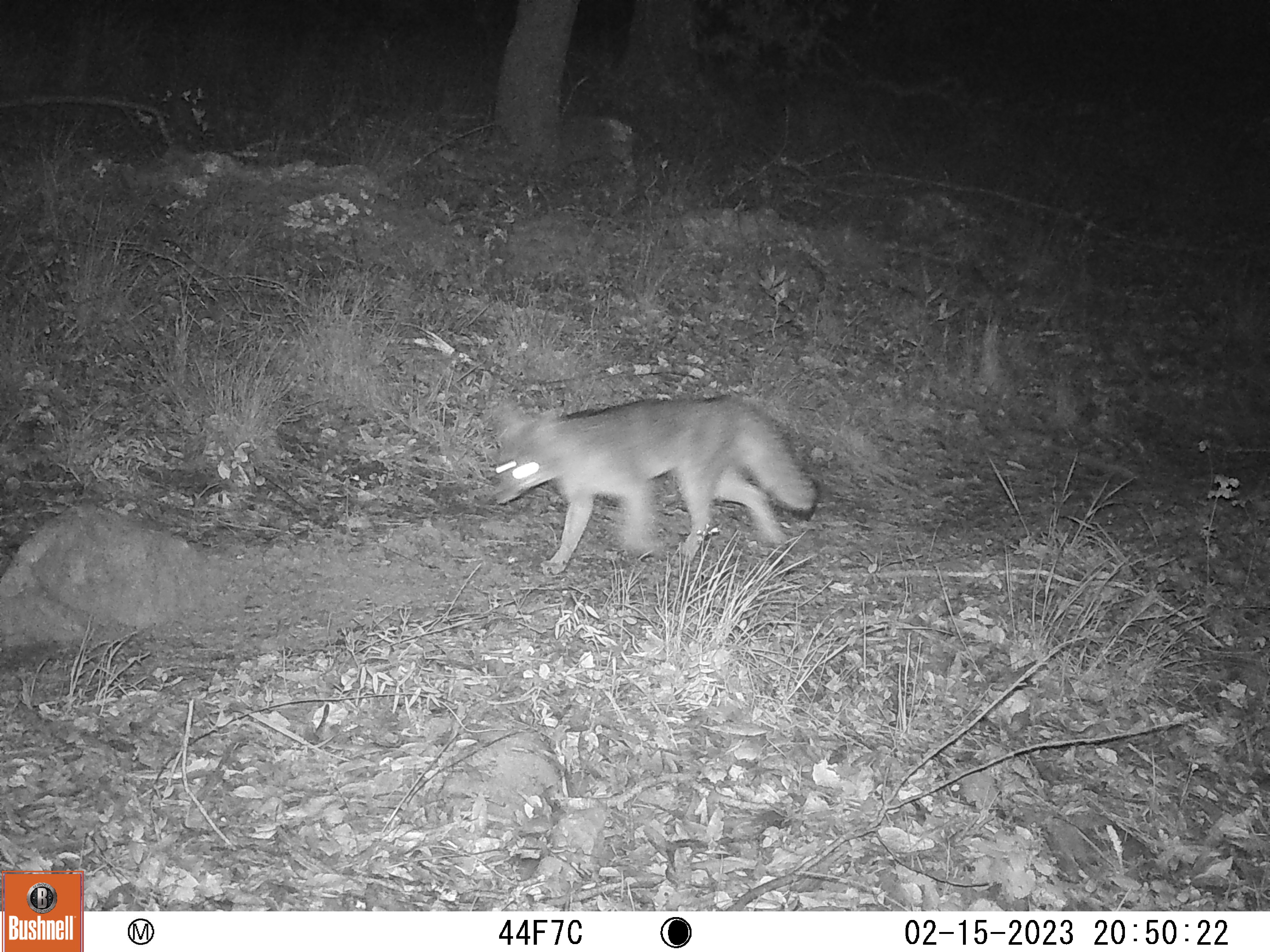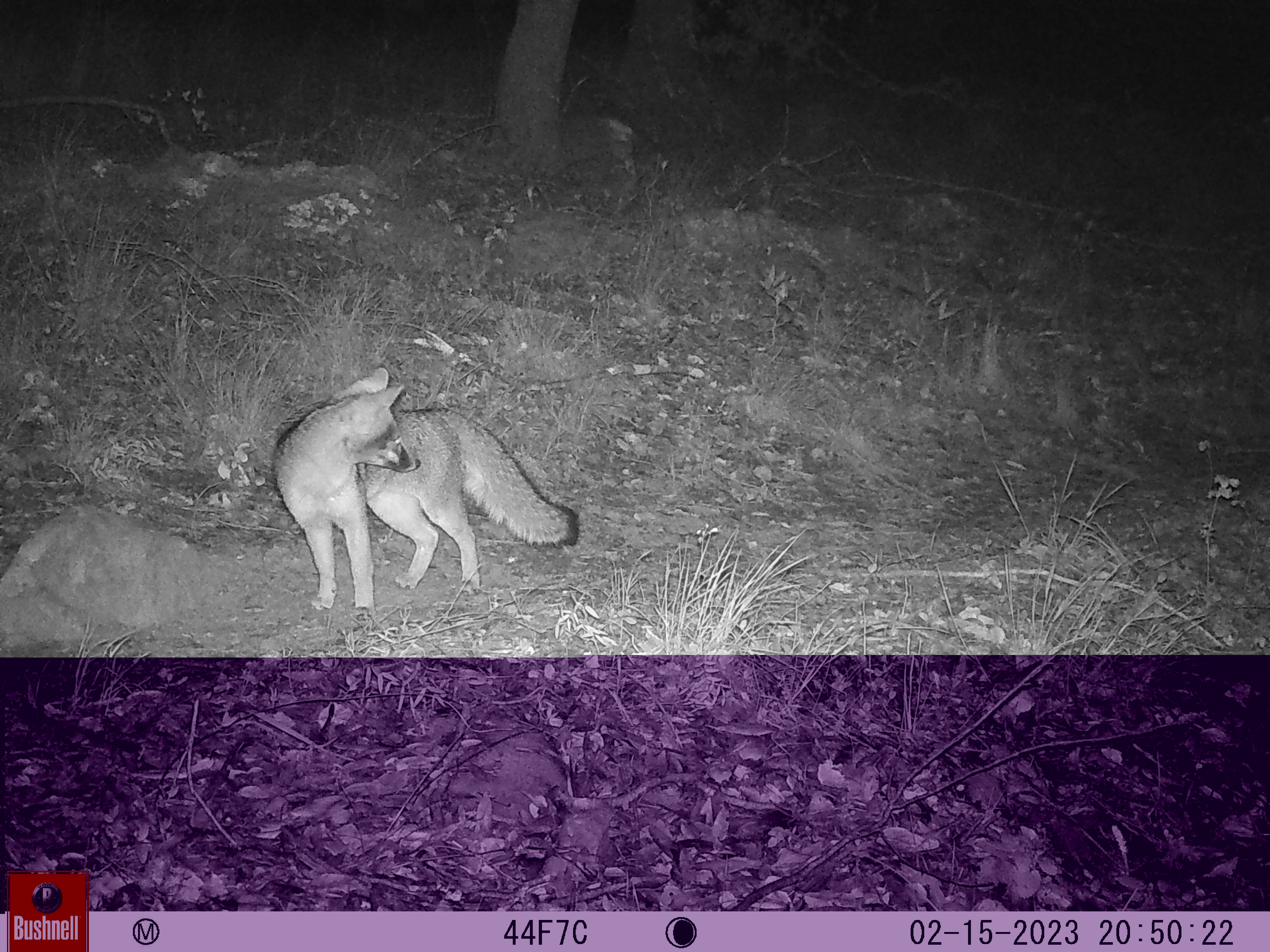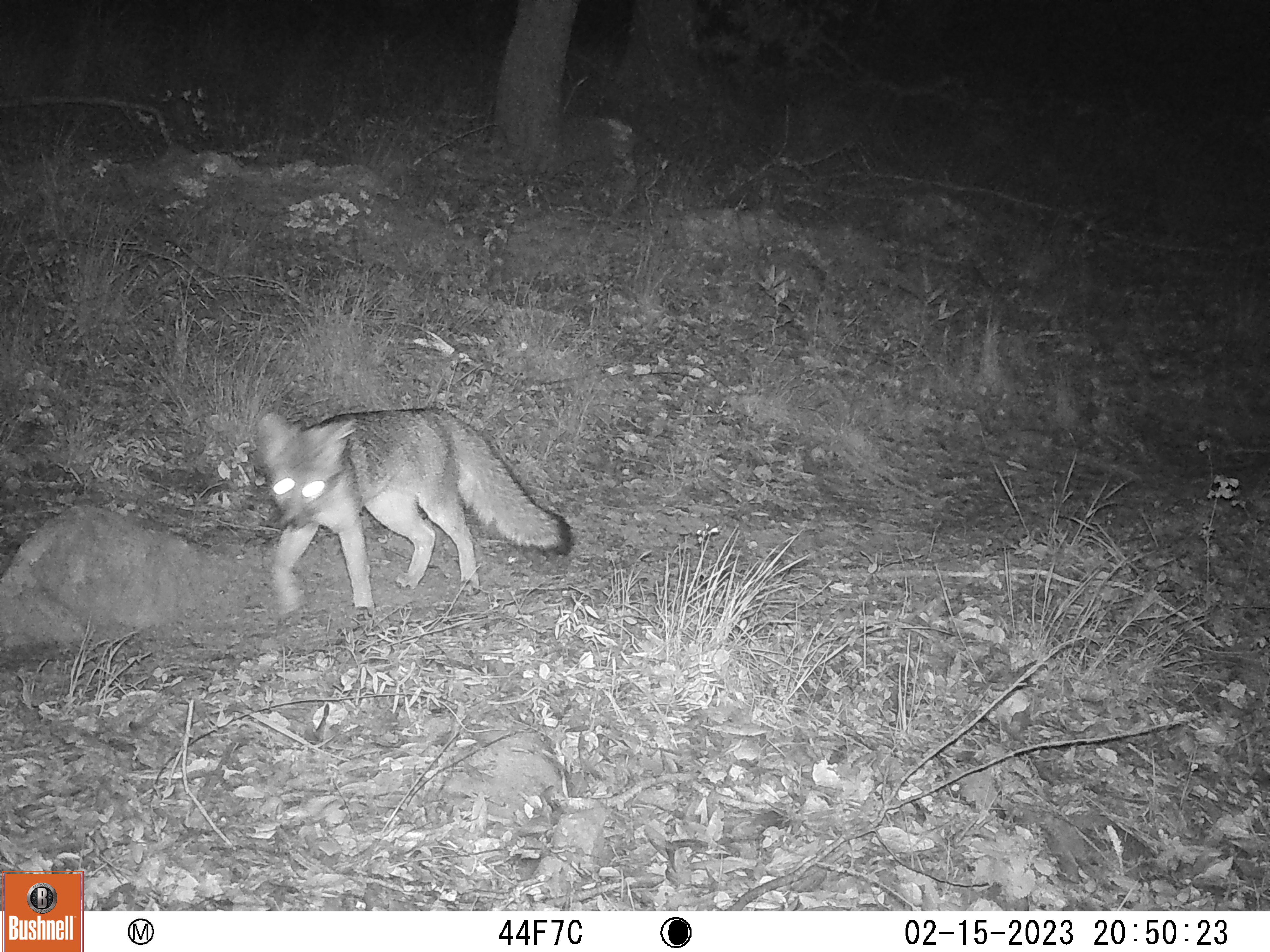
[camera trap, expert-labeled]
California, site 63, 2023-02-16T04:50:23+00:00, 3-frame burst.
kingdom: Animalia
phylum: Chordata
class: Mammalia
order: Carnivora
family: Canidae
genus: Urocyon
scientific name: Urocyon cinereoargenteus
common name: gray fox